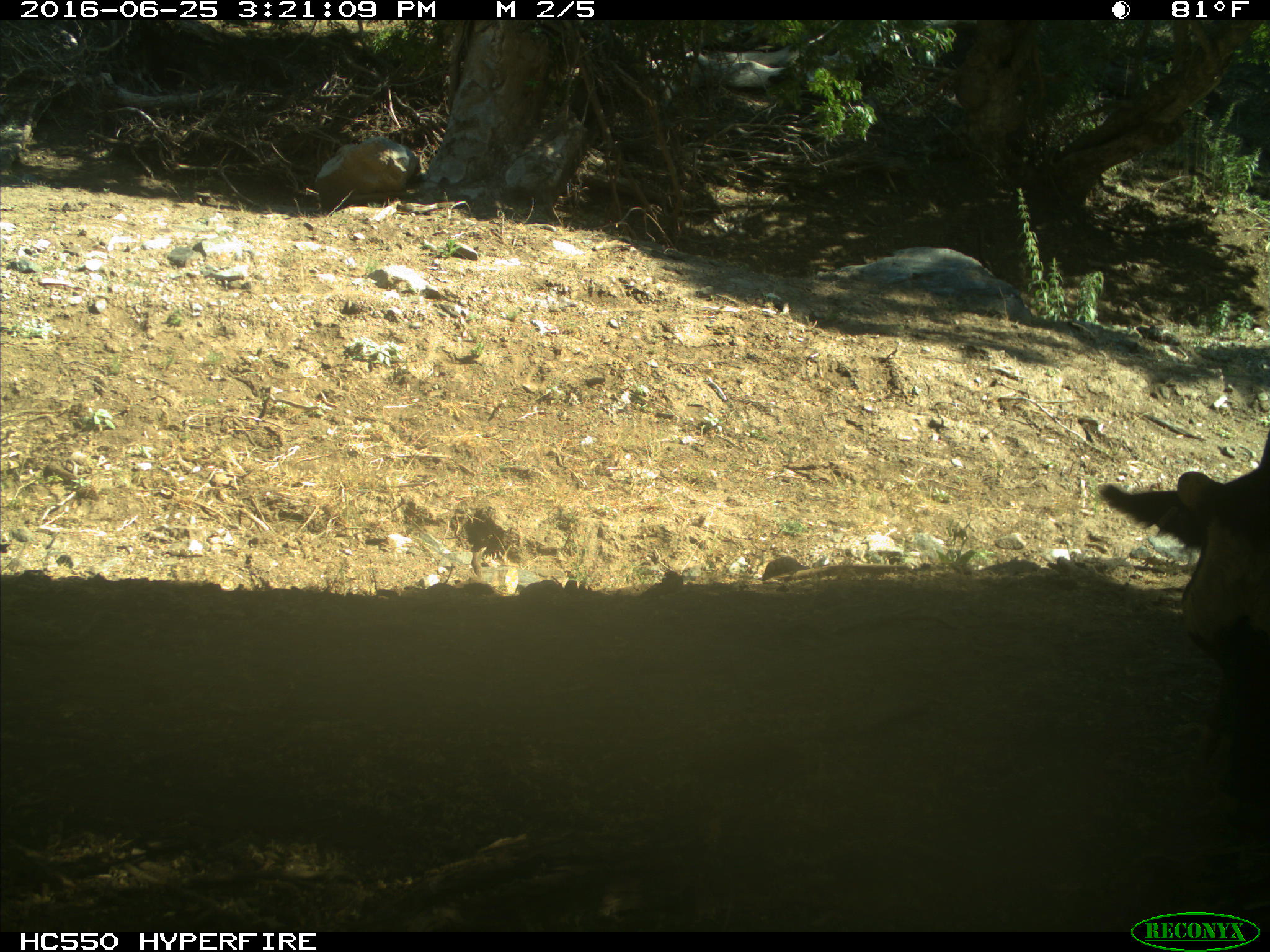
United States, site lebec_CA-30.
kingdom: Animalia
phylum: Chordata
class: Mammalia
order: Artiodactyla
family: Bovidae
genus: Bos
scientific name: Bos taurus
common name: domestic cow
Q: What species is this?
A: Bos taurus (domestic cow).